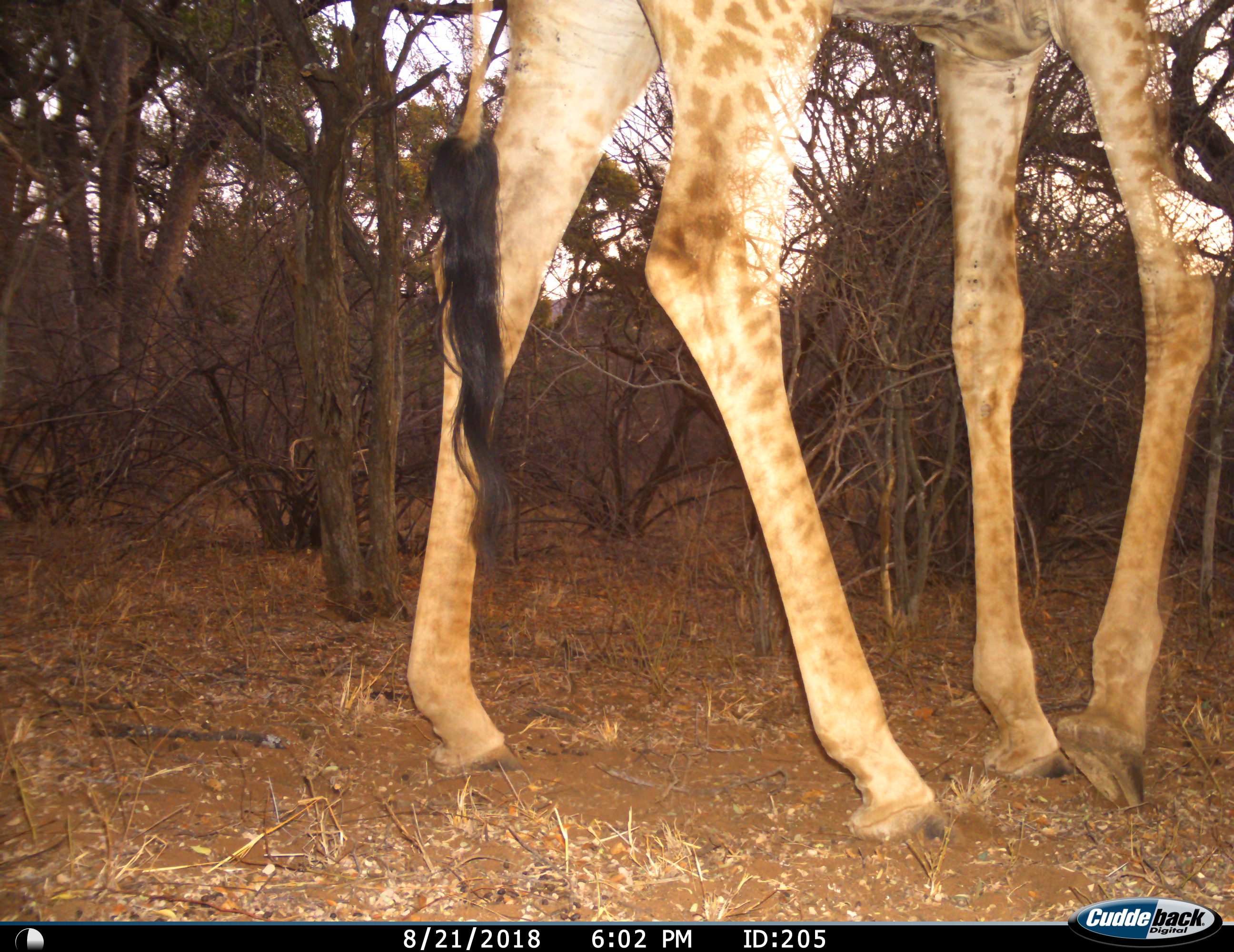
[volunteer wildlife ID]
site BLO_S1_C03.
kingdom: Animalia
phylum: Chordata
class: Mammalia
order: Artiodactyla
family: Giraffidae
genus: Giraffa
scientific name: Giraffa camelopardalis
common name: giraffe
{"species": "giraffe (Giraffa camelopardalis)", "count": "1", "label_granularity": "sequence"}